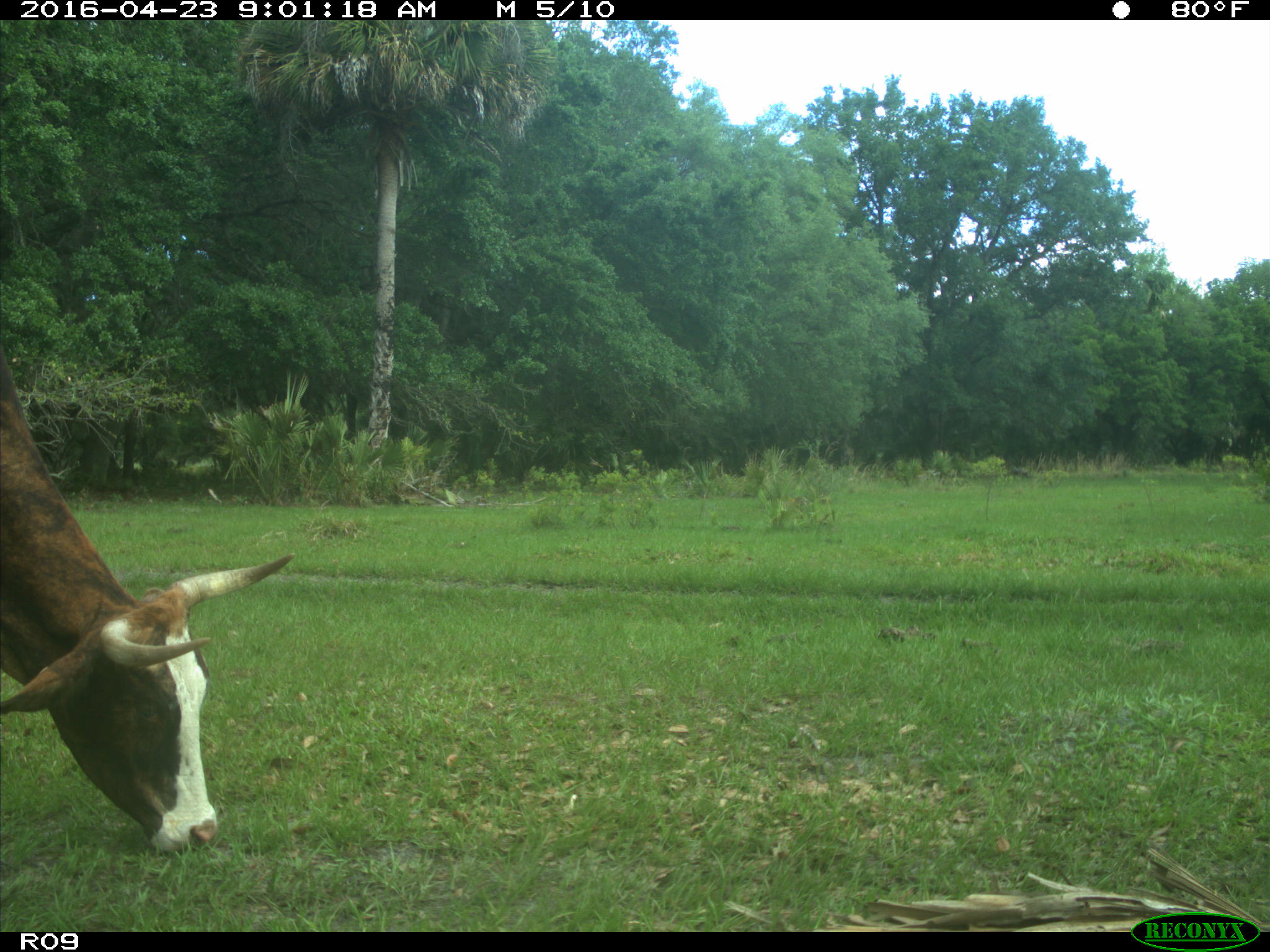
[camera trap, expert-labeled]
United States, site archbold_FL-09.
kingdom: Animalia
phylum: Chordata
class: Mammalia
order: Artiodactyla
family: Bovidae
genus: Bos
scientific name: Bos taurus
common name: domestic cow